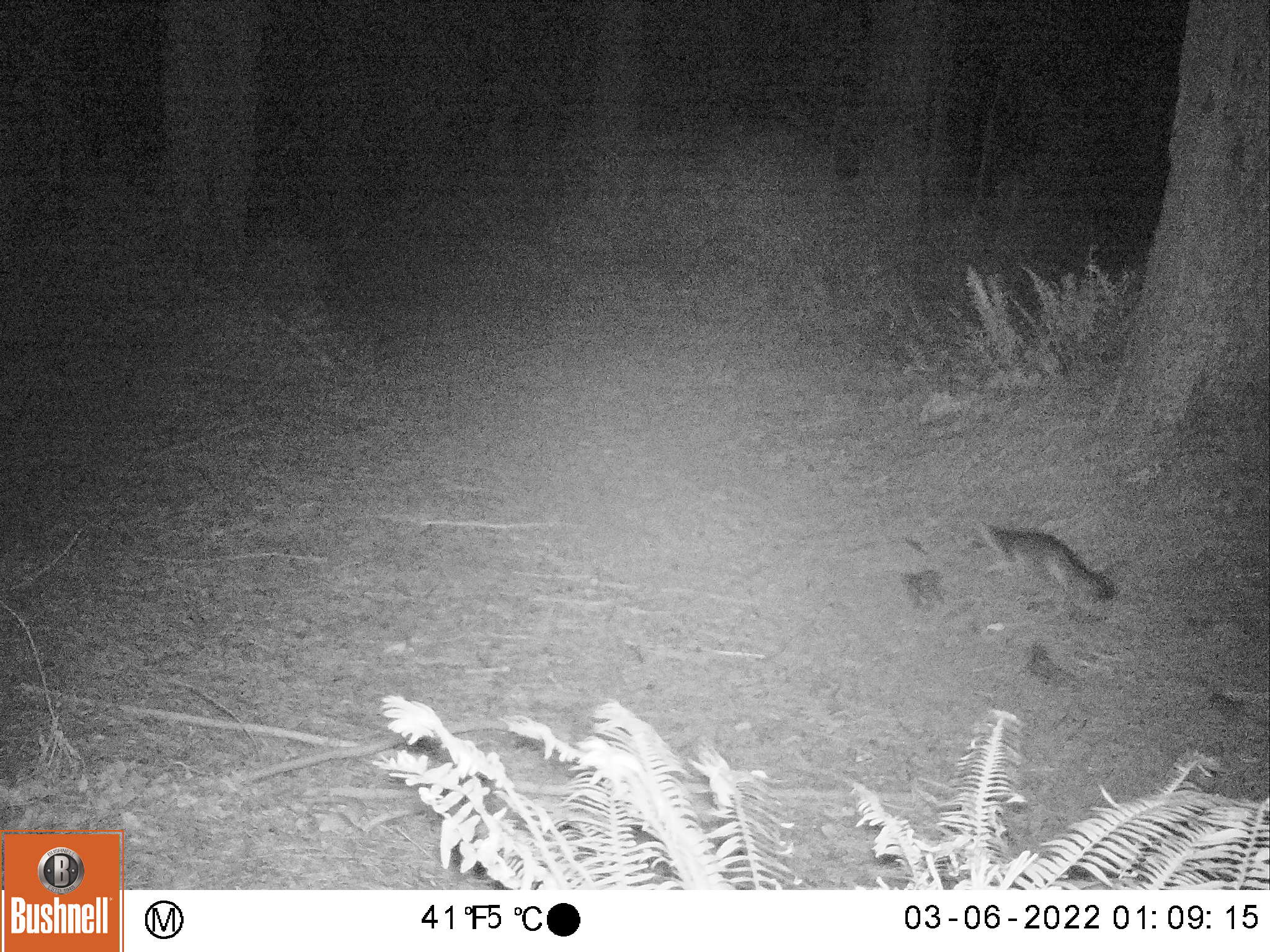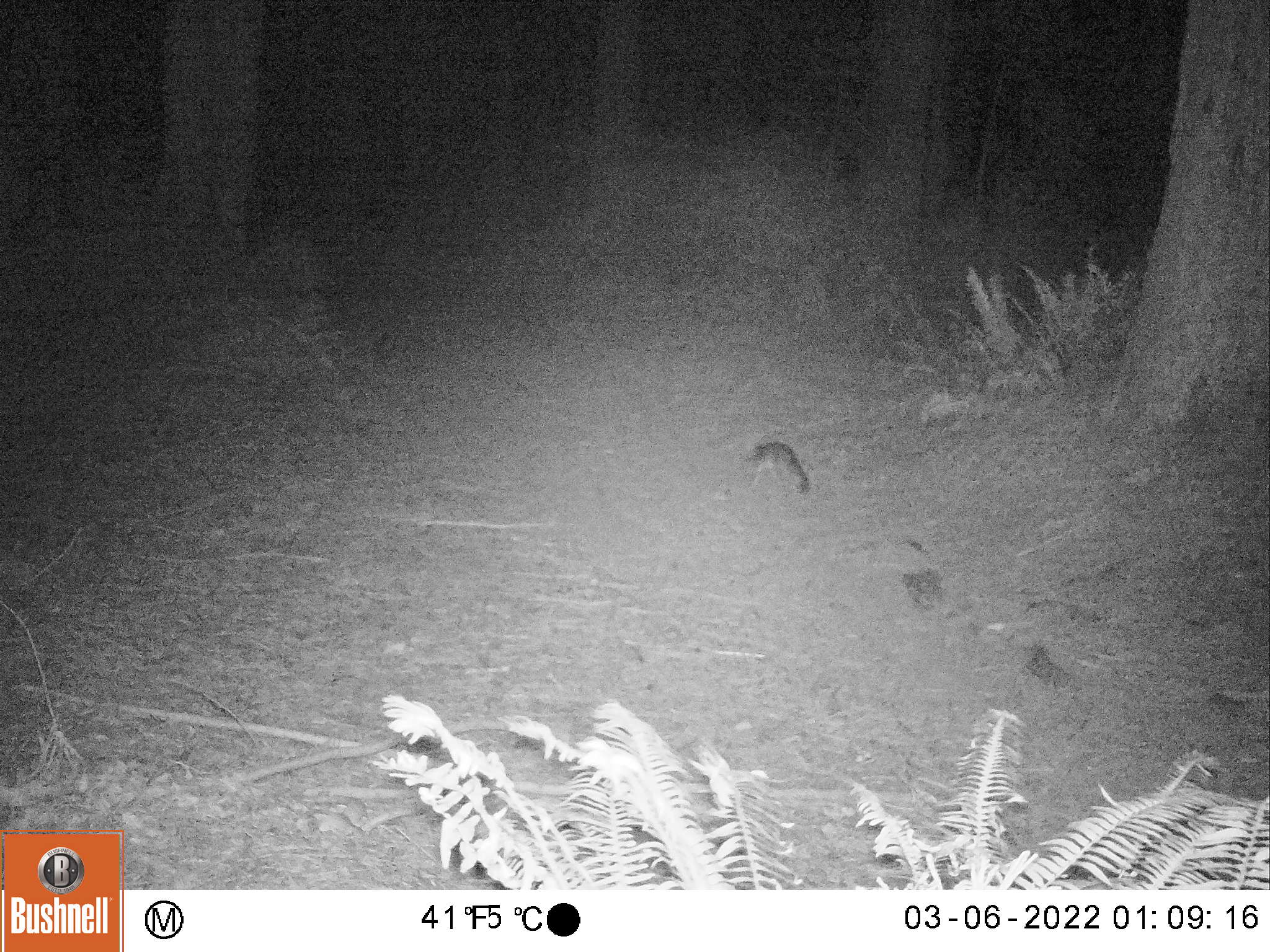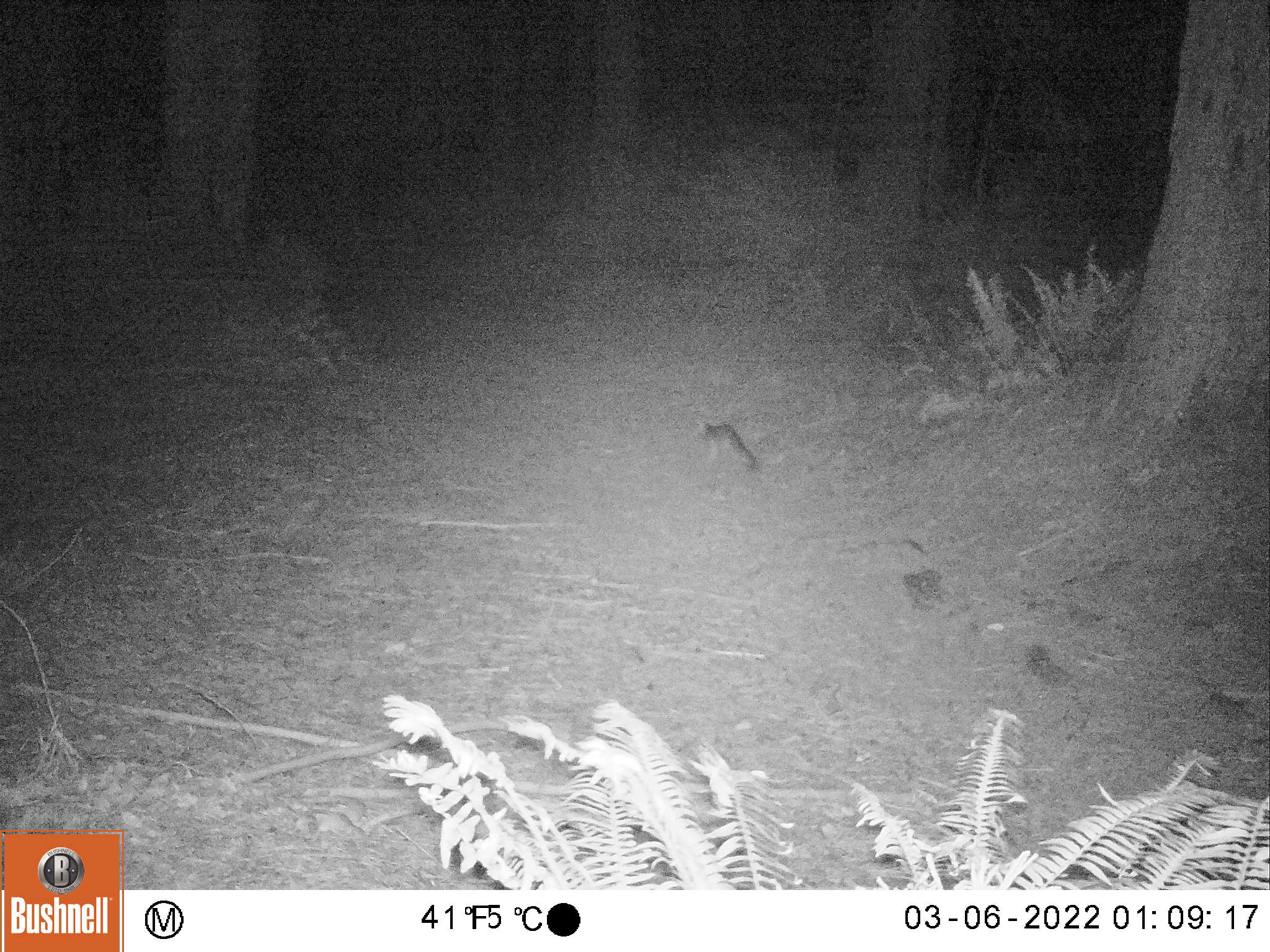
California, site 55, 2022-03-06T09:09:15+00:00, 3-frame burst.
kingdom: Animalia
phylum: Chordata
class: Mammalia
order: Carnivora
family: Canidae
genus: Urocyon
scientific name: Urocyon cinereoargenteus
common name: gray fox